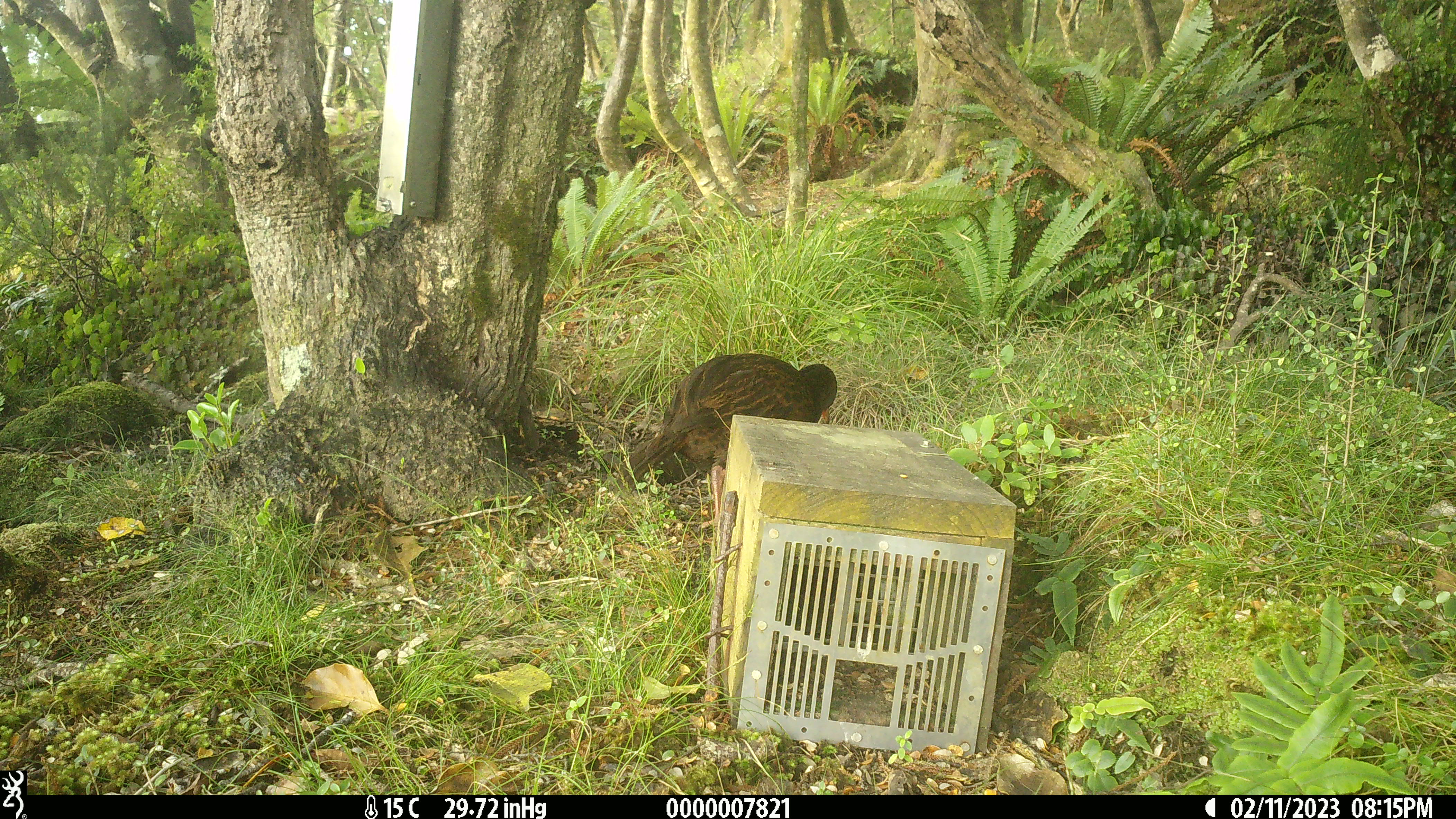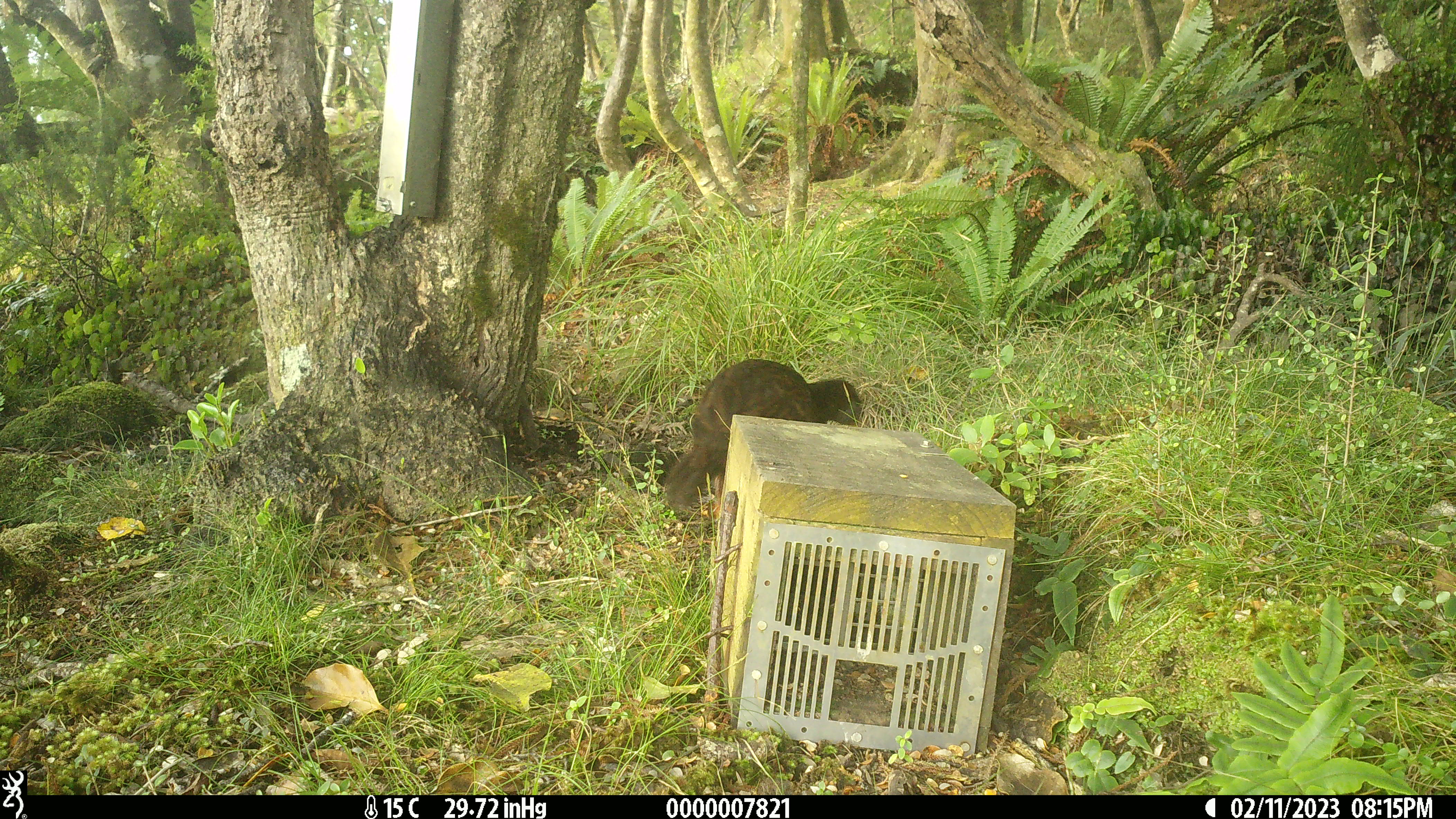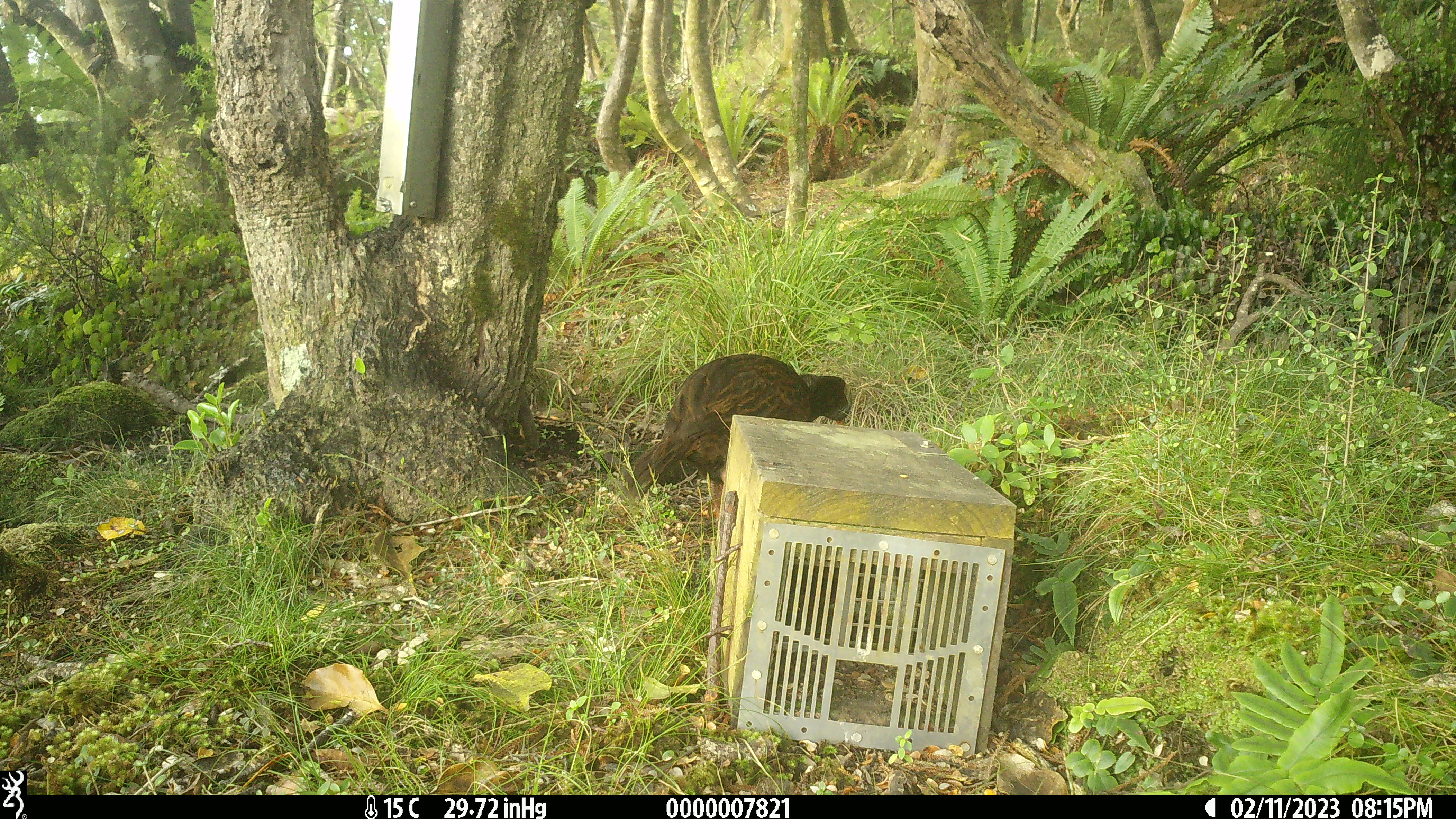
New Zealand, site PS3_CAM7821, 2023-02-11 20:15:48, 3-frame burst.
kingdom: Animalia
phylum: Chordata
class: Aves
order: Gruiformes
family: Rallidae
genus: Gallirallus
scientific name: Gallirallus australis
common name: weka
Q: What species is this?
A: Weka (Gallirallus australis).